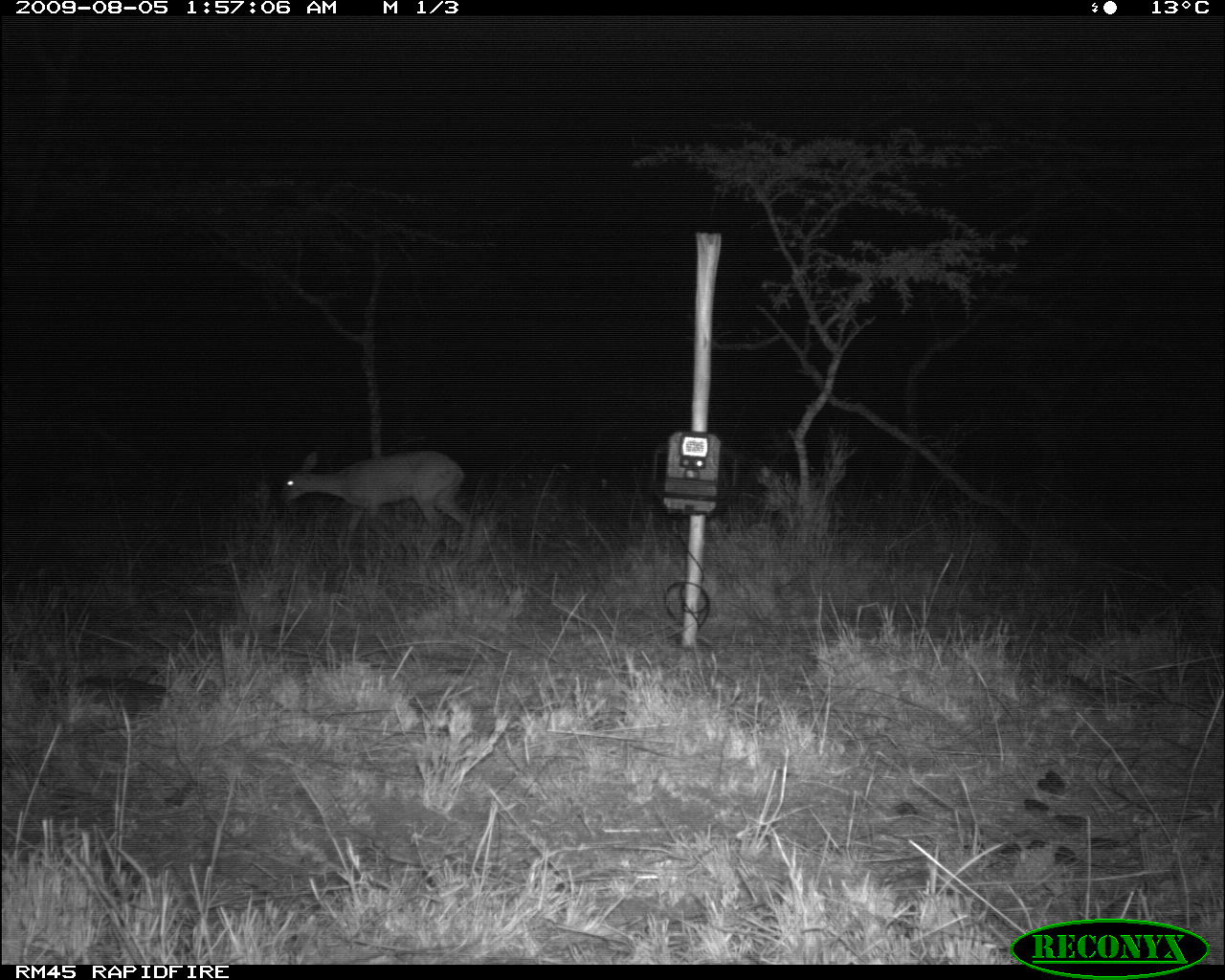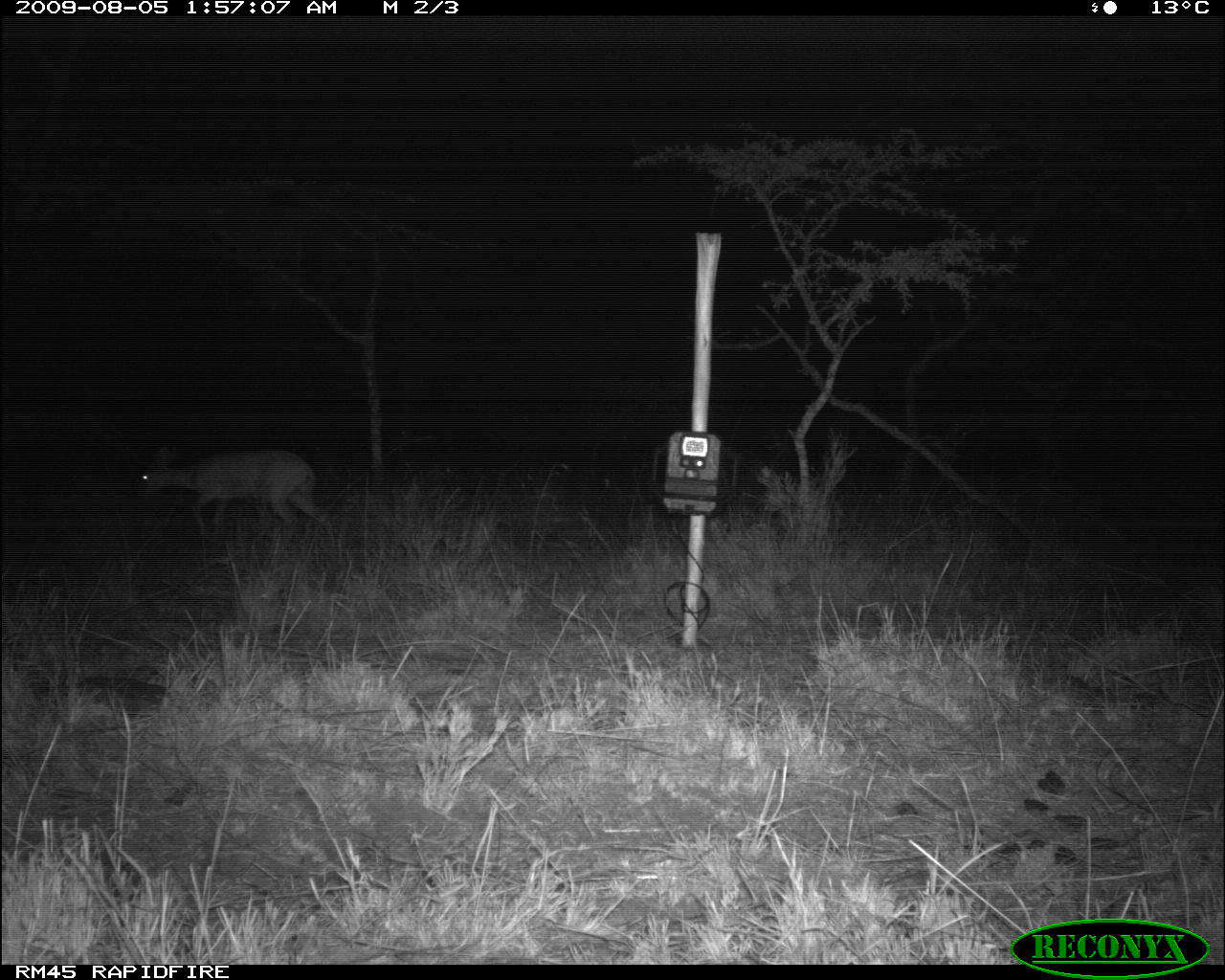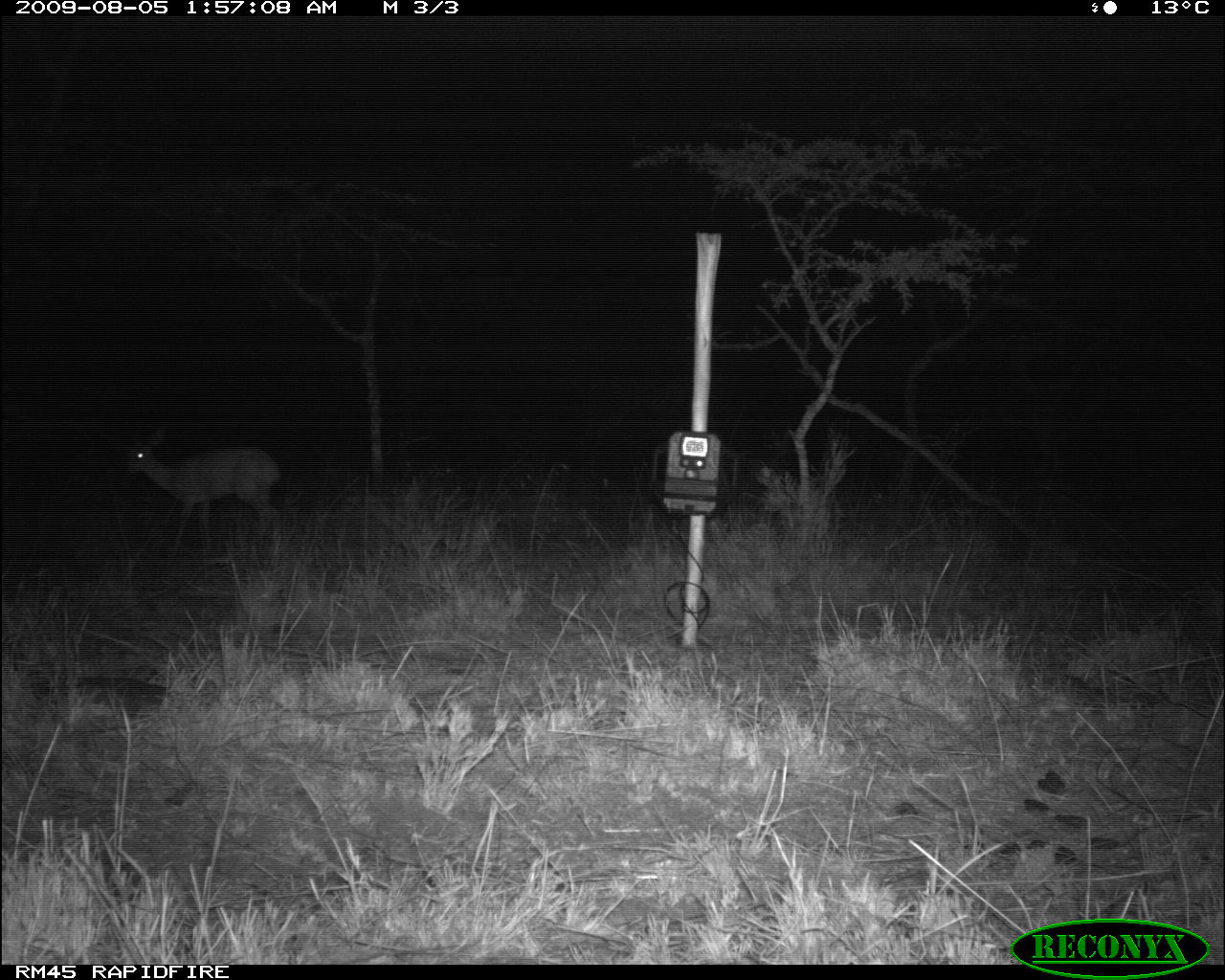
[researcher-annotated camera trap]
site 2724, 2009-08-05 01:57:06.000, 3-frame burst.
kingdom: Animalia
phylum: Chordata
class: Mammalia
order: Artiodactyla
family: Bovidae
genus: Raphicerus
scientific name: Raphicerus campestris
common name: steenbok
Raphicerus campestris (steenbok), count 1.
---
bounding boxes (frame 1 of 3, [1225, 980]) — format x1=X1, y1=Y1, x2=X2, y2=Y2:
raphicerus campestris: x1=278, y1=447, x2=473, y2=556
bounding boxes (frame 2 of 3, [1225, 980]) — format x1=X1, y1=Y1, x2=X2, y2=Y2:
raphicerus campestris: x1=131, y1=444, x2=334, y2=545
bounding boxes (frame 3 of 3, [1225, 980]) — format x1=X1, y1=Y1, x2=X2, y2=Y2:
raphicerus campestris: x1=120, y1=423, x2=283, y2=544